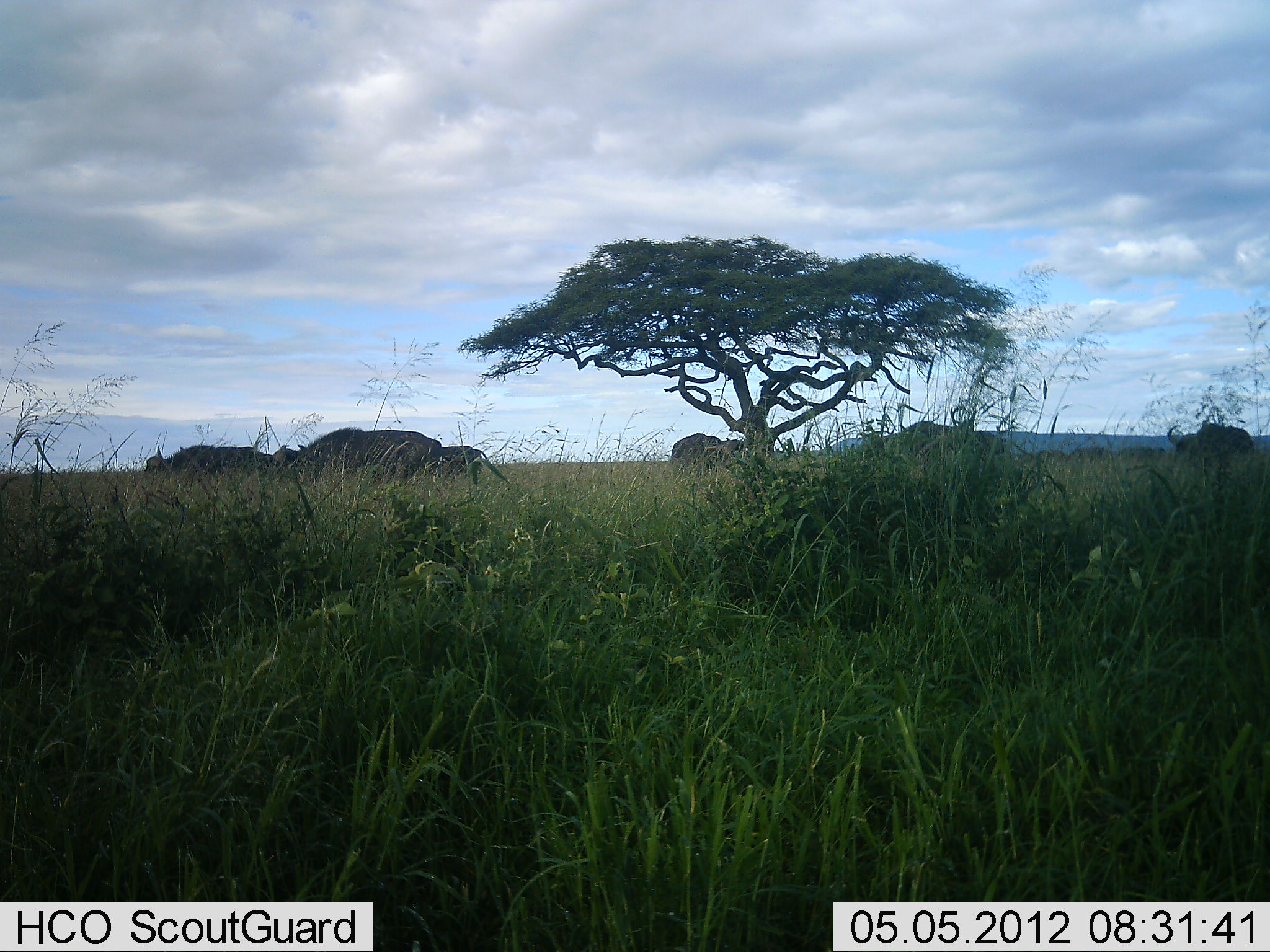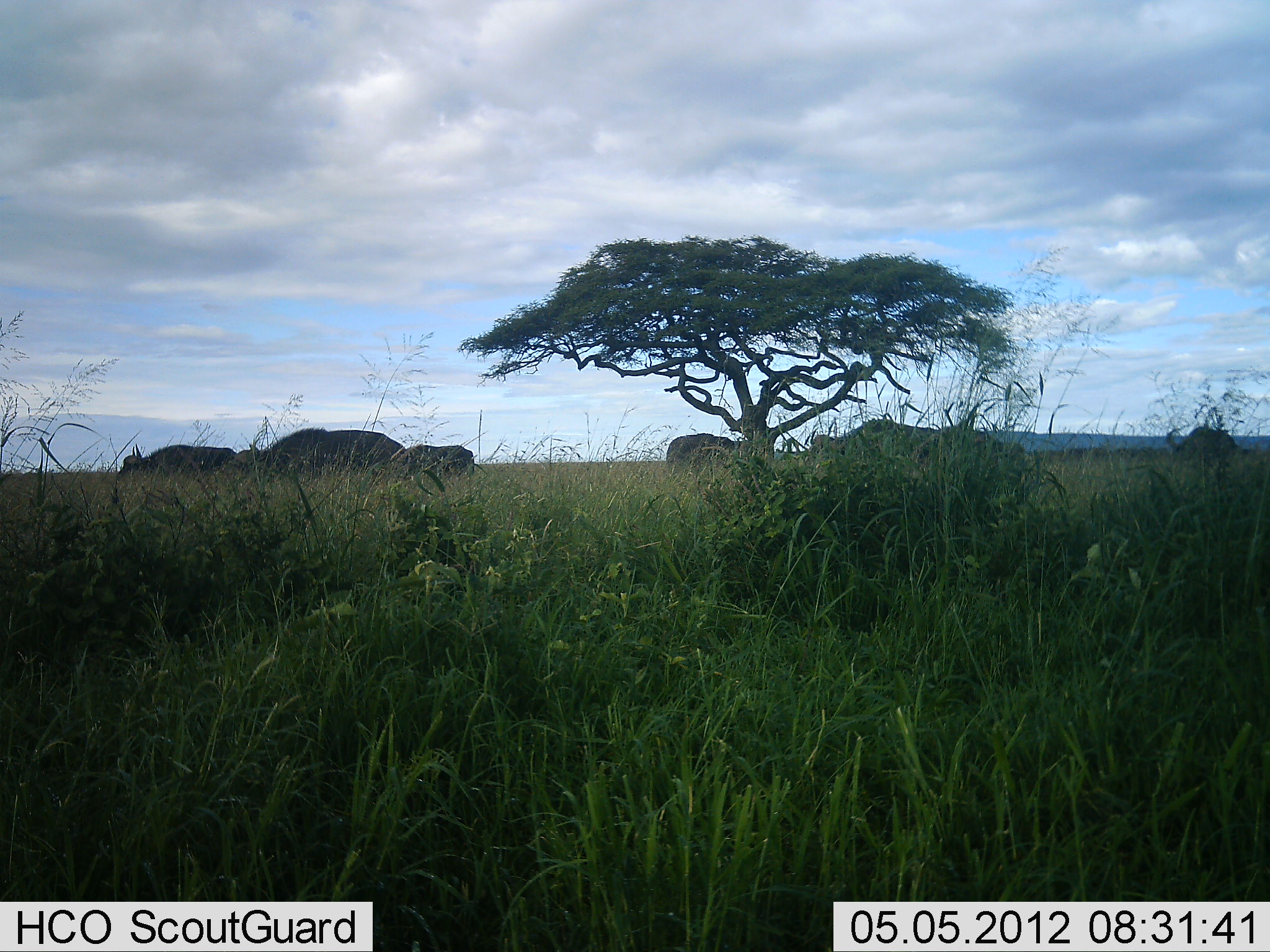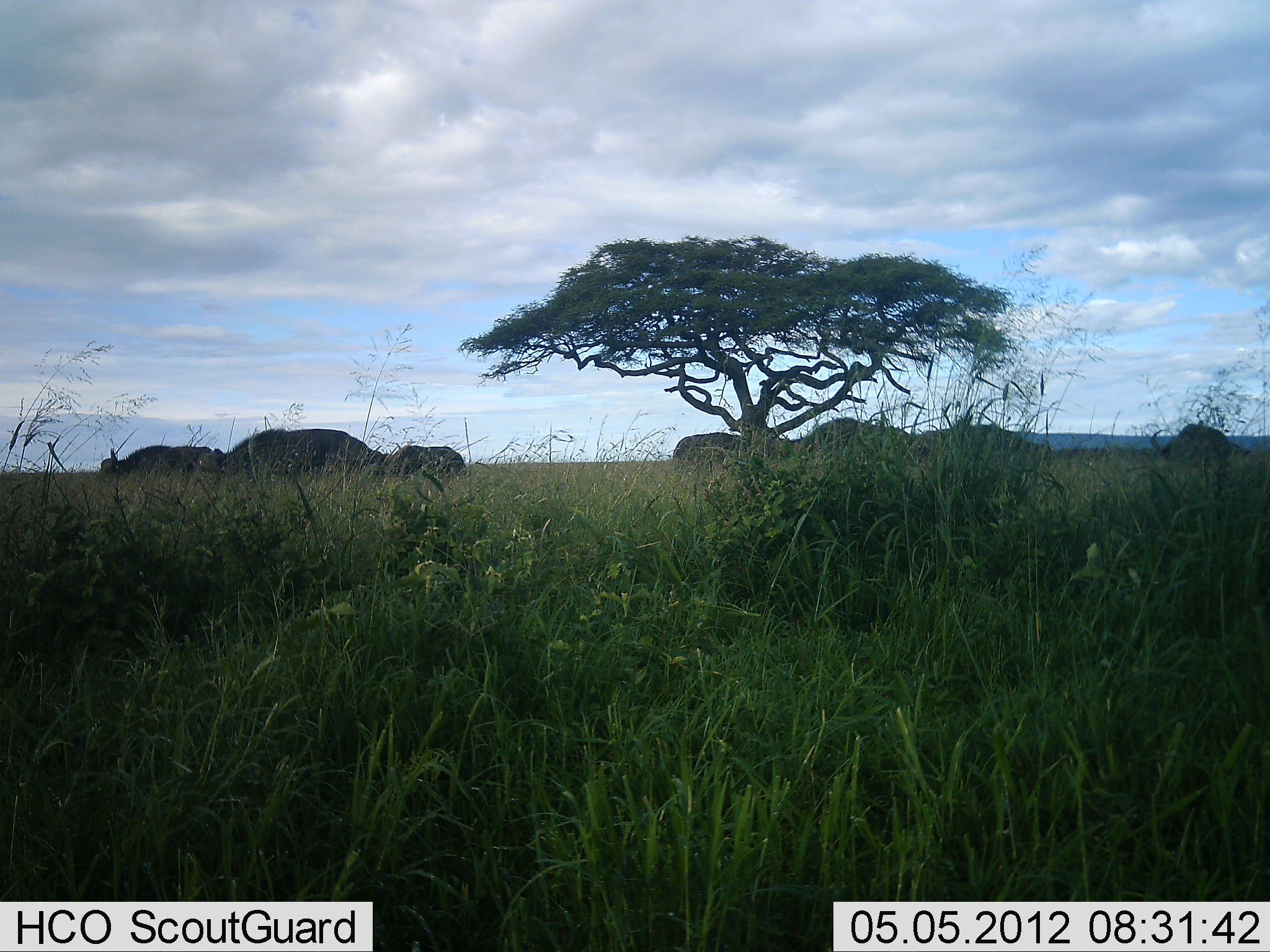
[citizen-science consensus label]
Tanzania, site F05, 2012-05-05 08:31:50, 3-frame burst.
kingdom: Animalia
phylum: Chordata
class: Mammalia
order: Artiodactyla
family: Bovidae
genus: Syncerus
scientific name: Syncerus caffer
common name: cape buffalo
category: buffalo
Buffalo (cape buffalo) (Syncerus caffer), count 7. Behavior (volunteer vote fractions): standing 0%, resting 0%, moving 100%, interacting 0%. Young present (vote fraction): 10%. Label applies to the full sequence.